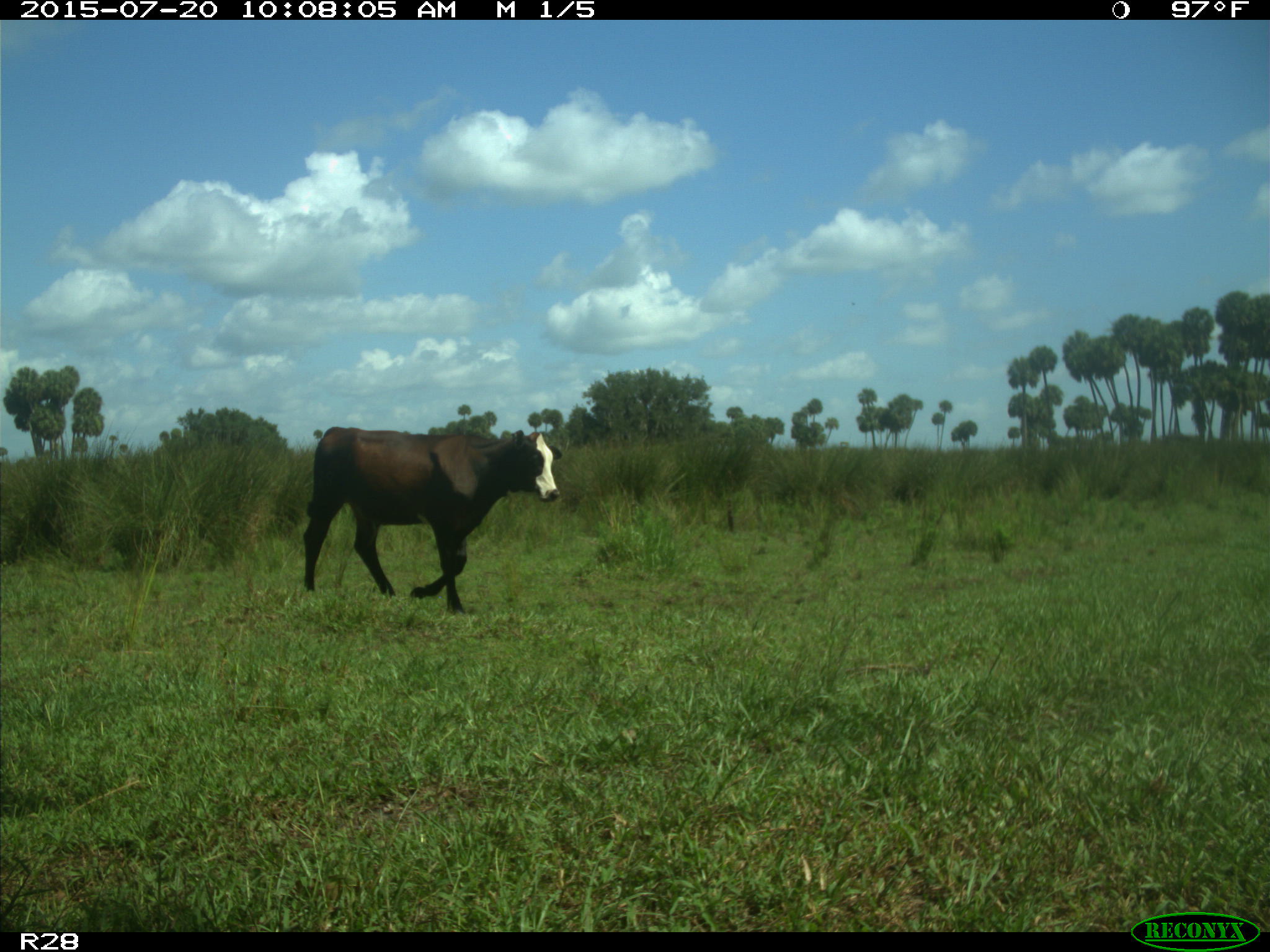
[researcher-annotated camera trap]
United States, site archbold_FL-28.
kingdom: Animalia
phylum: Chordata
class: Mammalia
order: Artiodactyla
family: Bovidae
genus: Bos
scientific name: Bos taurus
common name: domestic cow